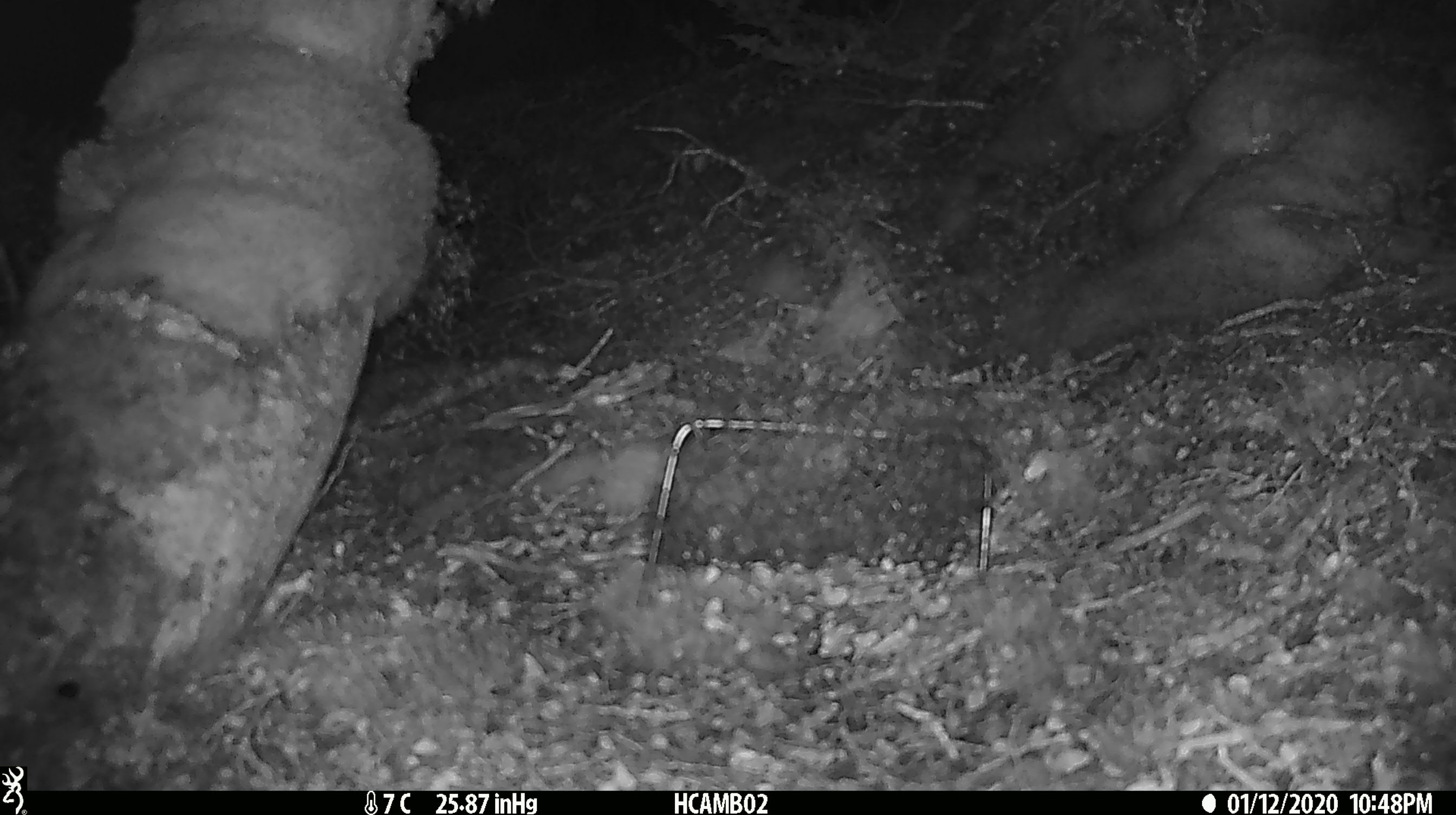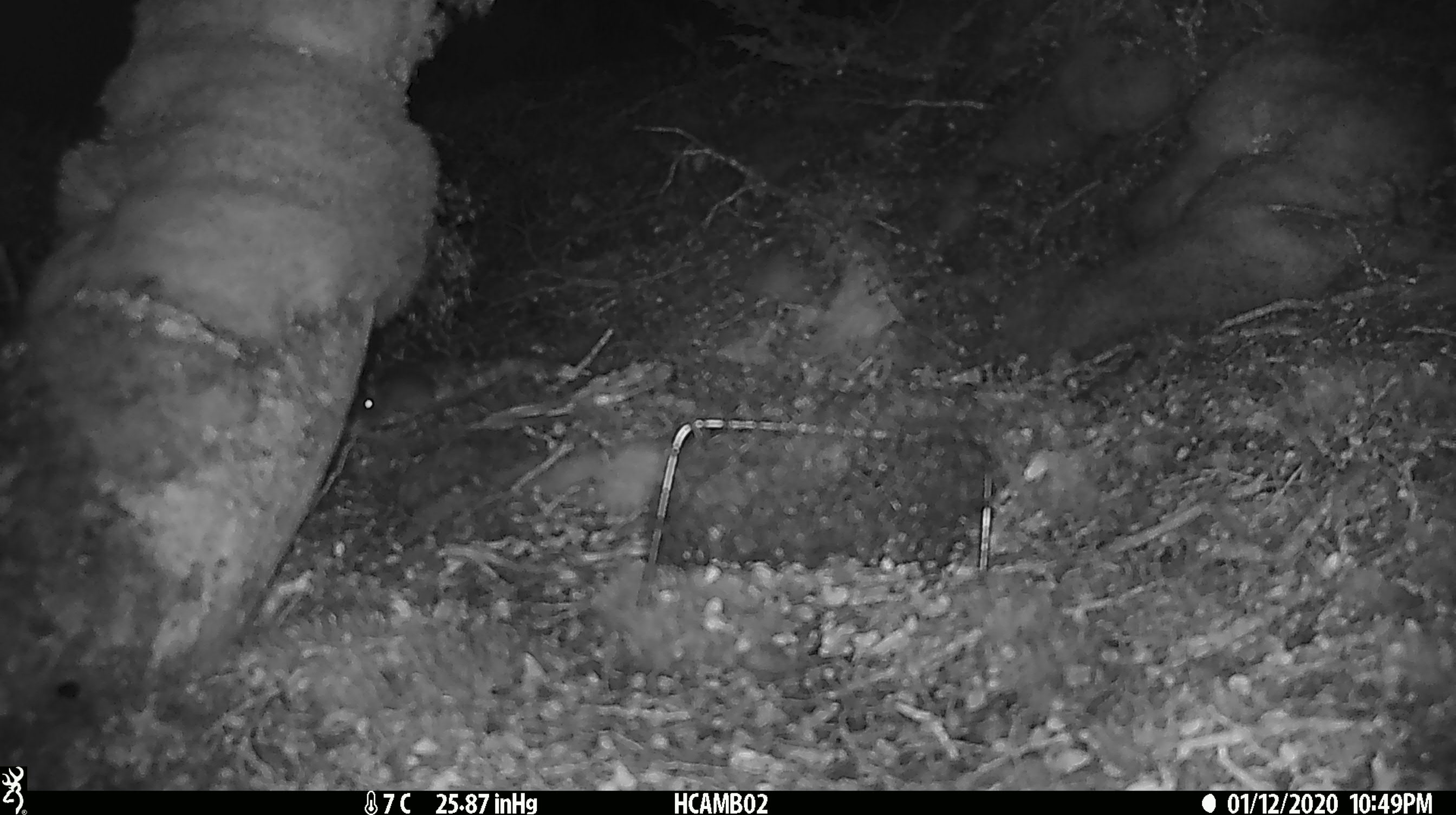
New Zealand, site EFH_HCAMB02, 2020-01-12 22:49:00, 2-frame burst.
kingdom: Animalia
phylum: Chordata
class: Mammalia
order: Rodentia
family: Muridae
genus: Mus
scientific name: Mus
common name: mouse